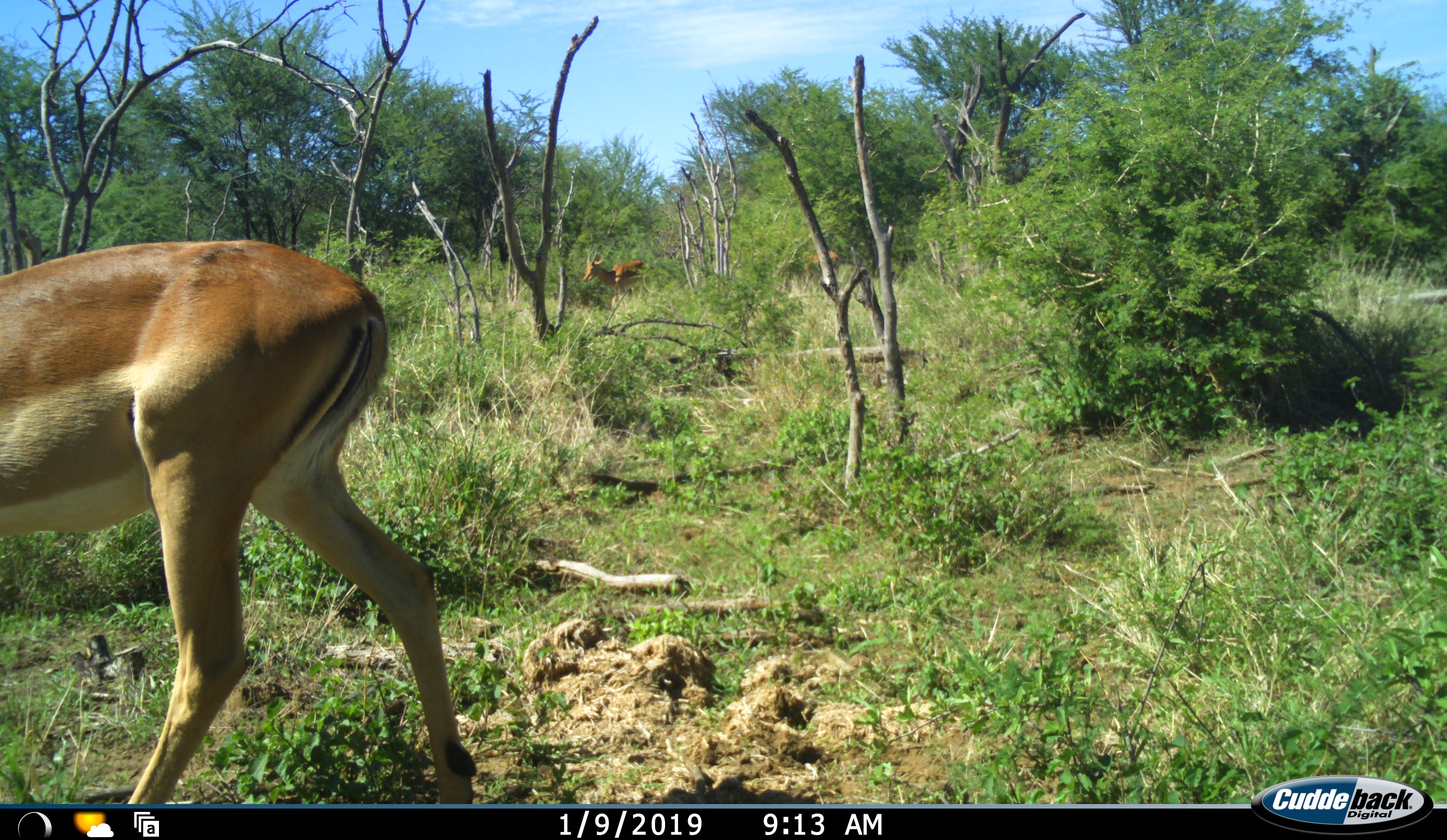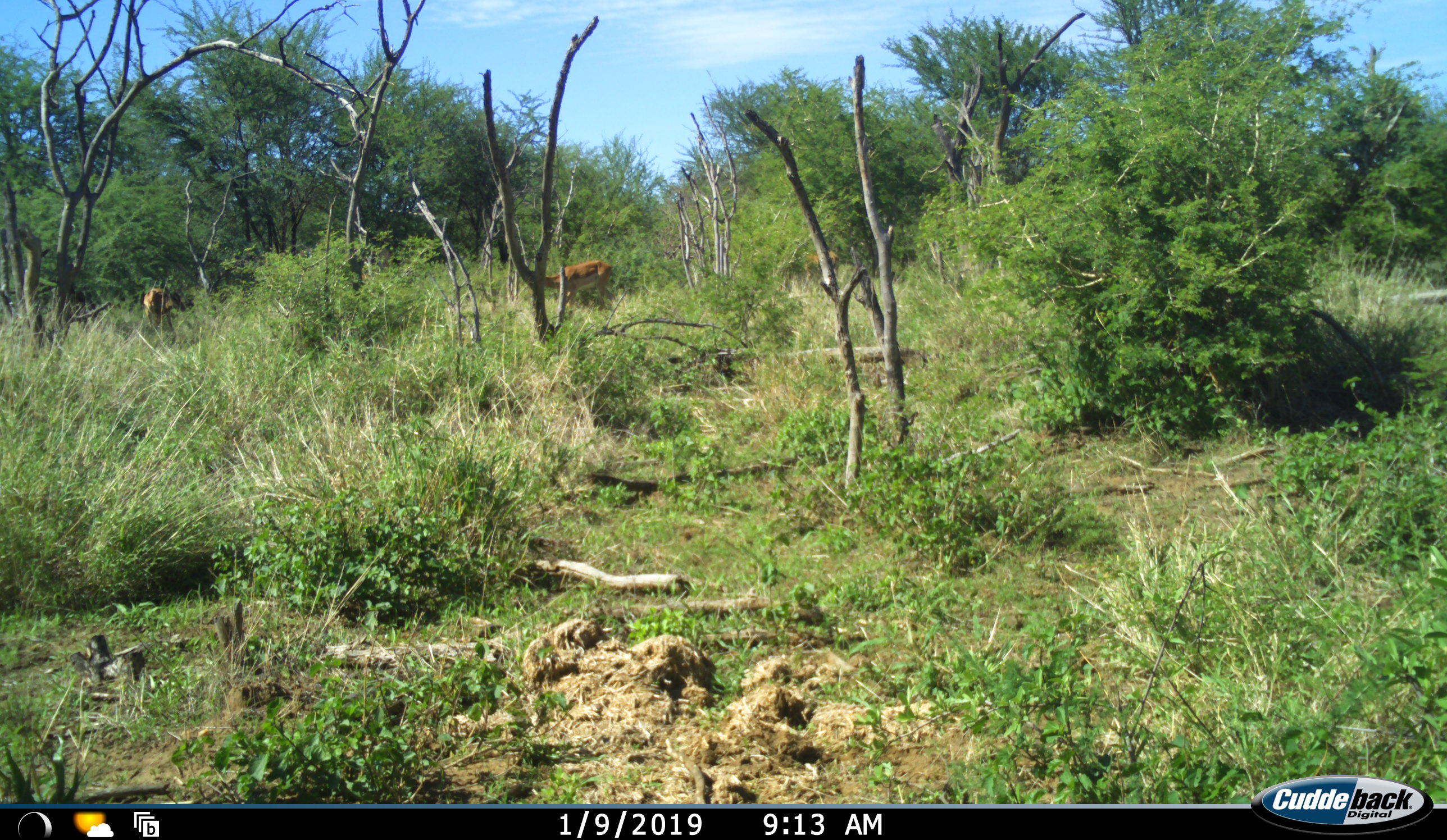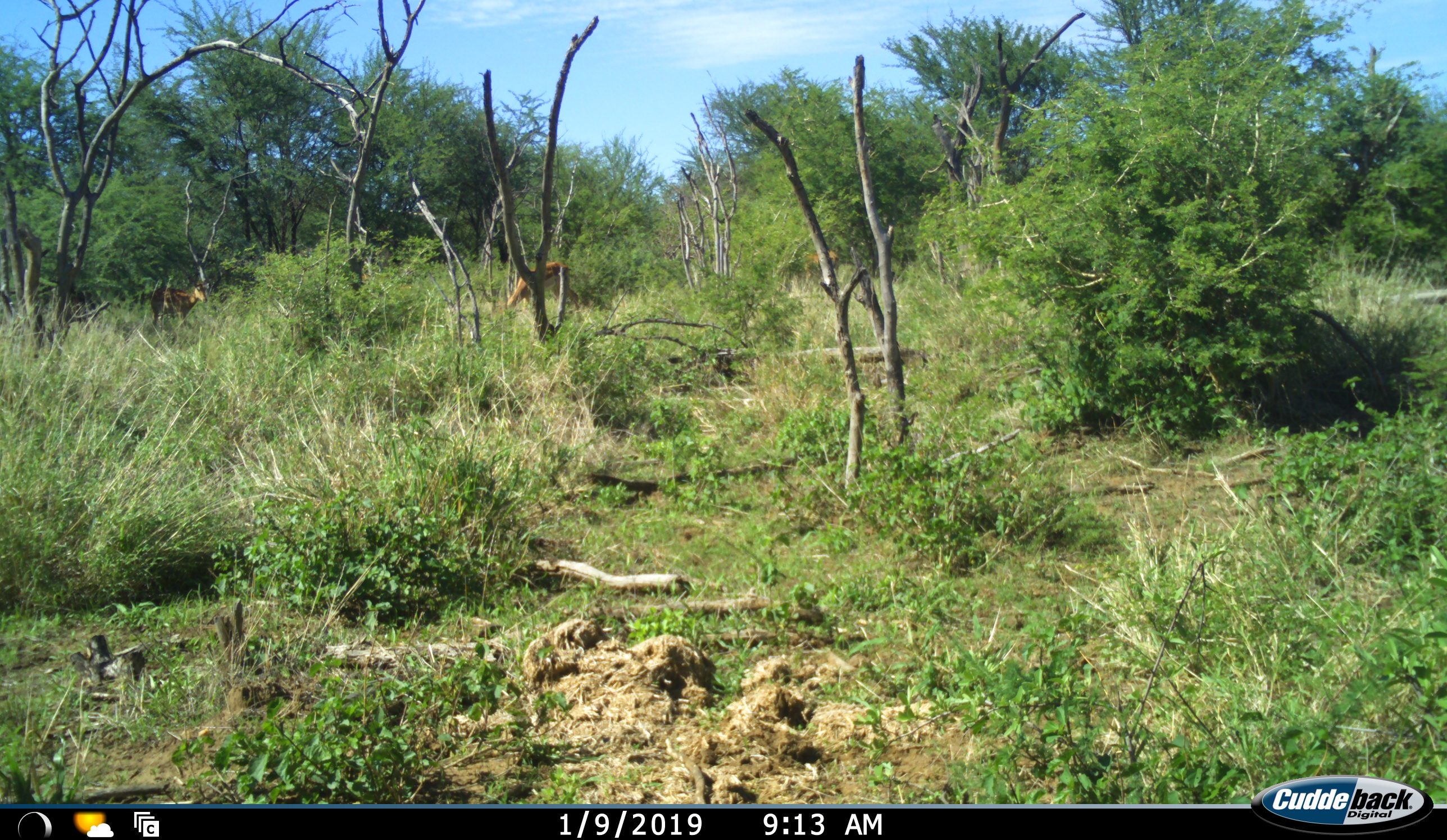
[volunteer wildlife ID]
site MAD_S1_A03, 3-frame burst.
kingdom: Animalia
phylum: Chordata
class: Mammalia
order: Artiodactyla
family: Bovidae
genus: Aepyceros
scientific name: Aepyceros melampus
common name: impala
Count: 3.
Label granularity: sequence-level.